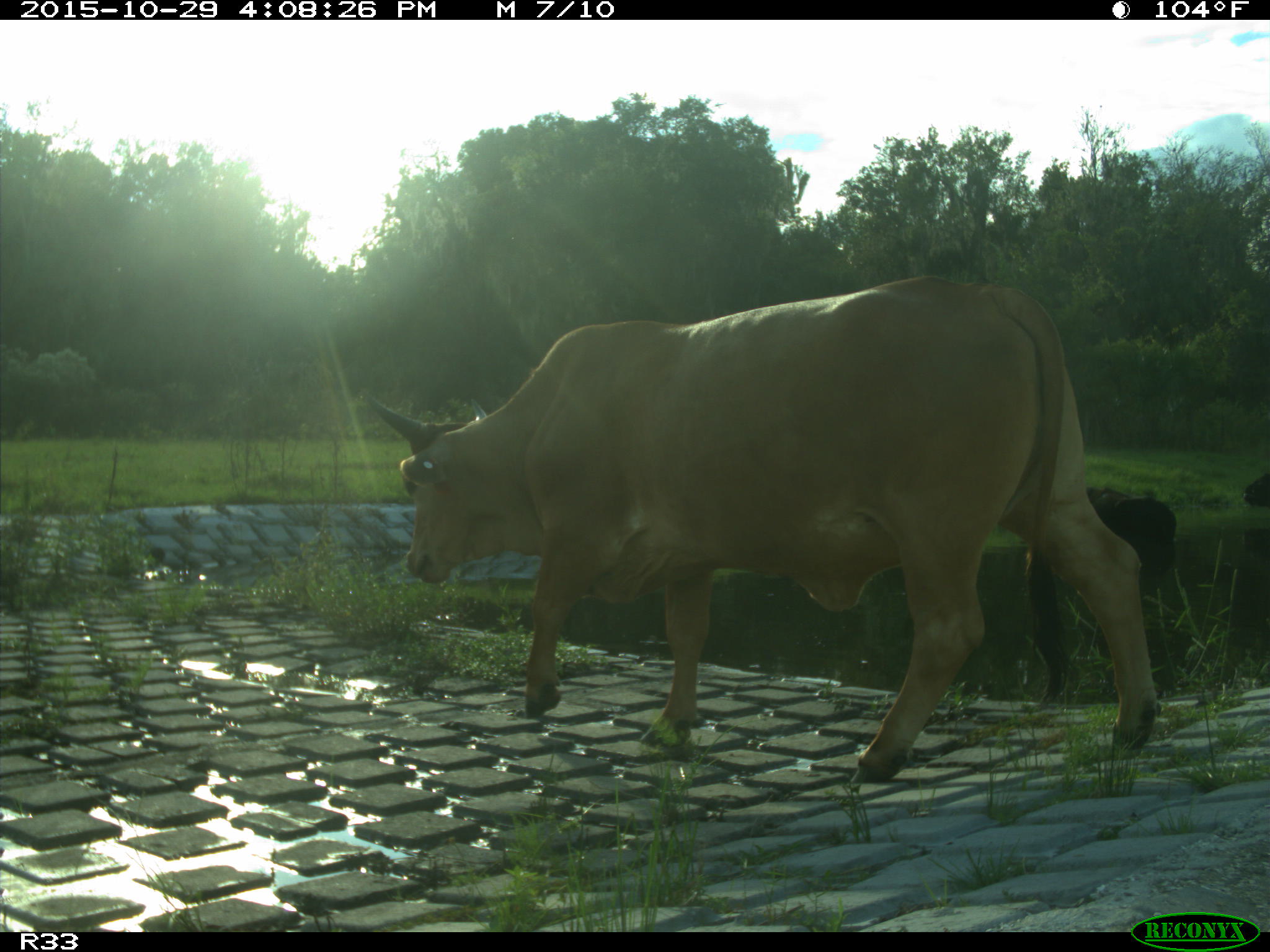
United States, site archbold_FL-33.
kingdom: Animalia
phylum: Chordata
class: Mammalia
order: Artiodactyla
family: Bovidae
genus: Bos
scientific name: Bos taurus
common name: domestic cow